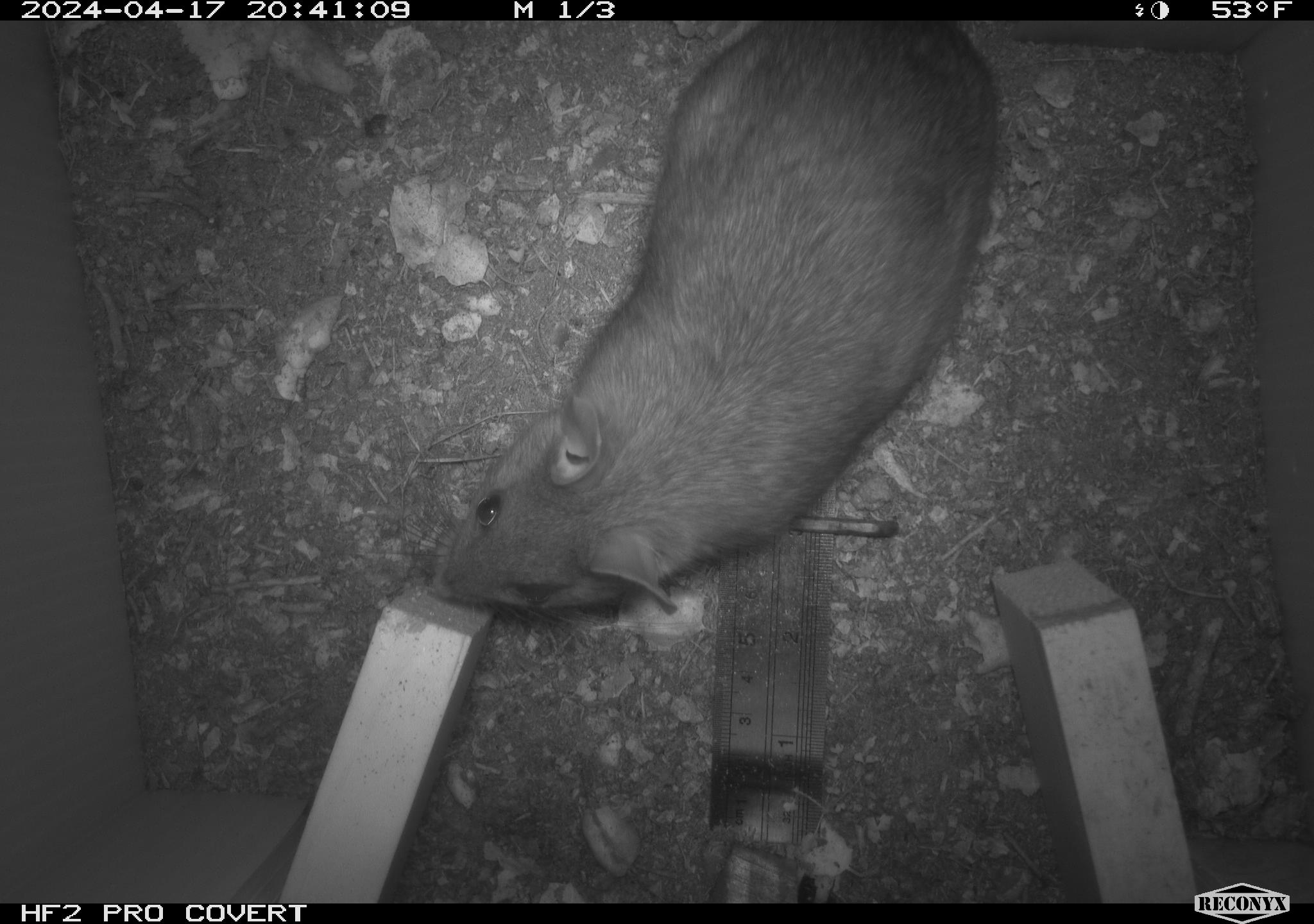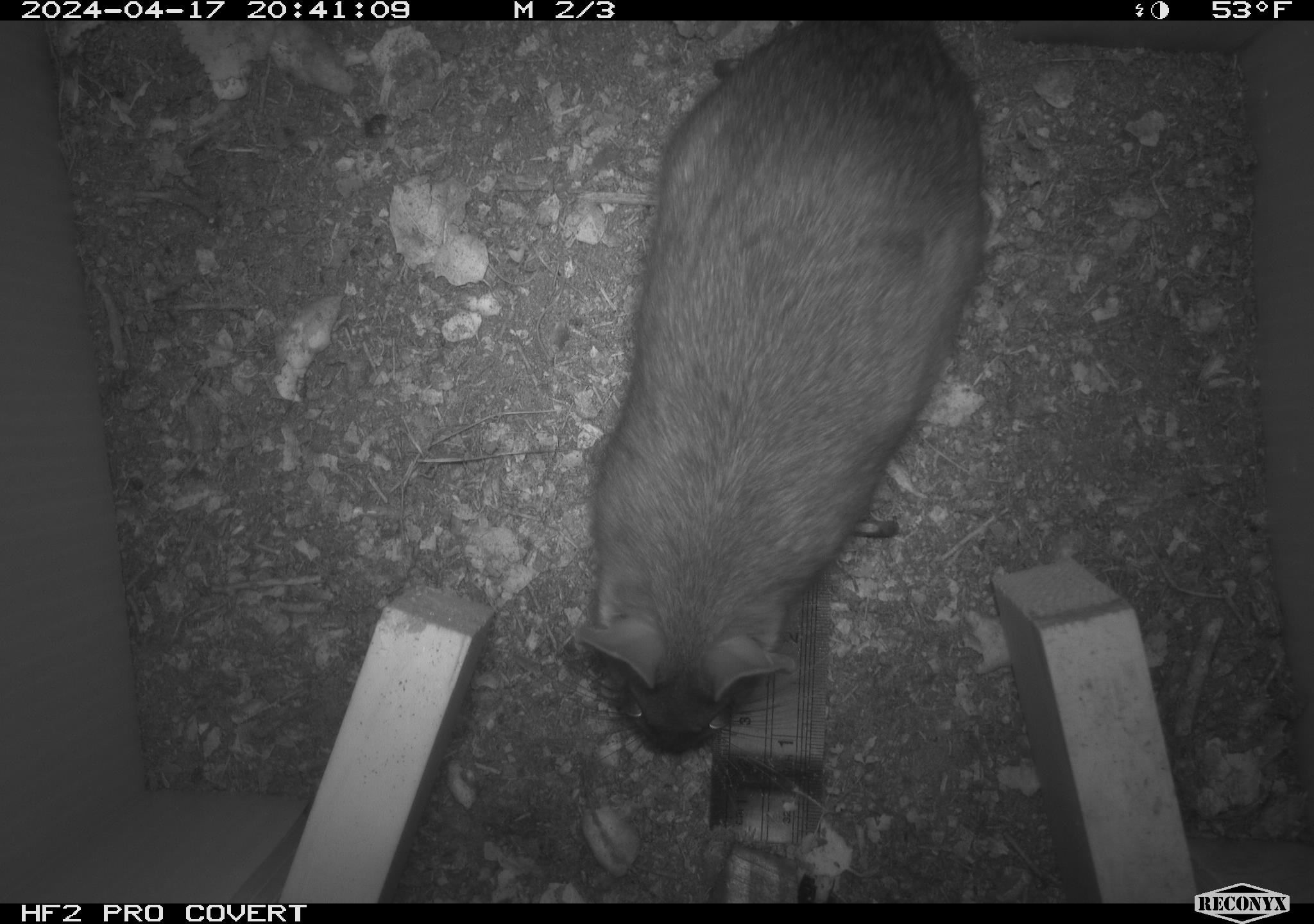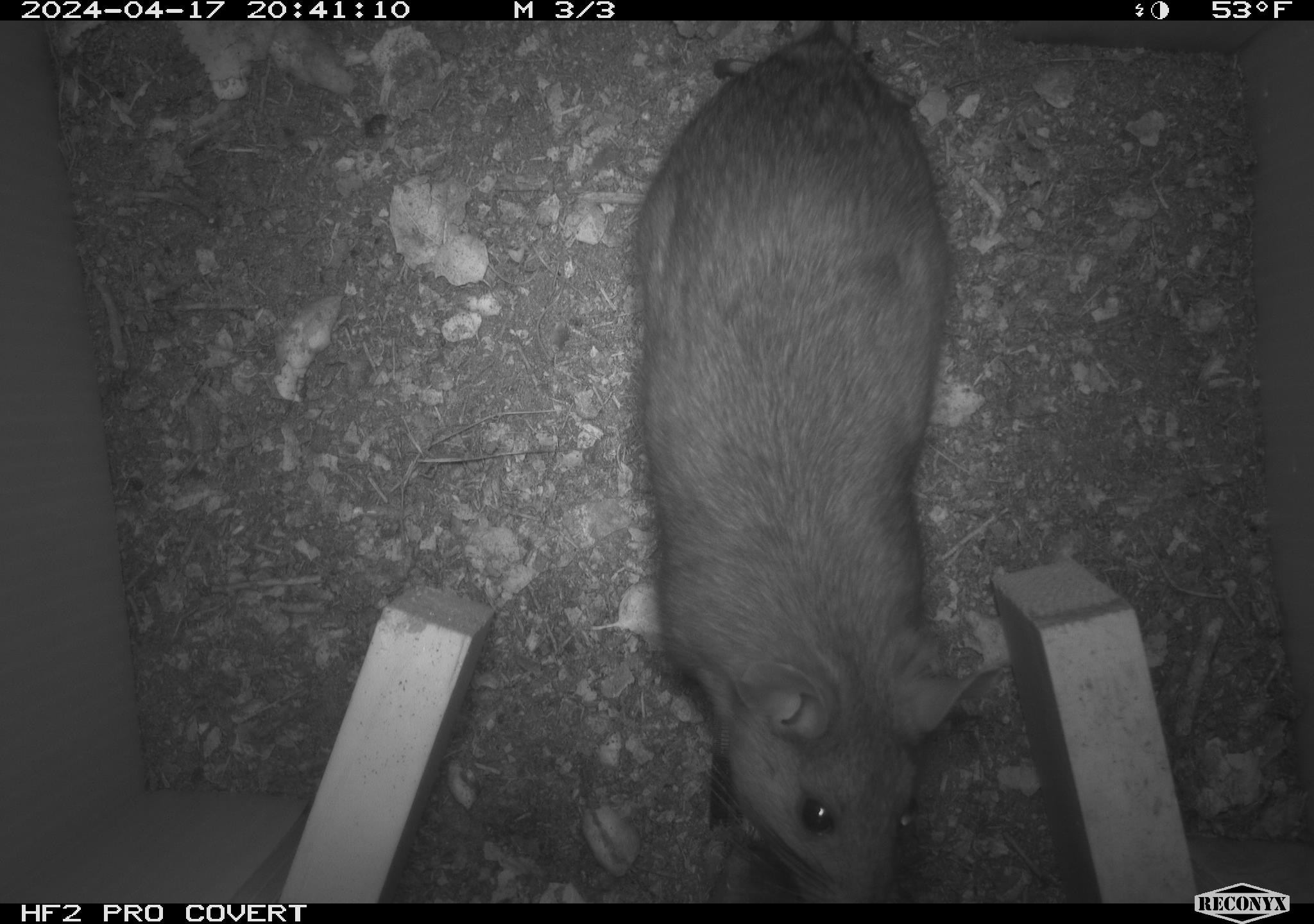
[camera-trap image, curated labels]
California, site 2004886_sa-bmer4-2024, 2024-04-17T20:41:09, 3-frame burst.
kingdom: Animalia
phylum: Chordata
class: Mammalia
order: Rodentia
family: Muridae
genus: Rattus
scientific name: Rattus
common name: rat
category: rattus species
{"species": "rattus species (rat) (Rattus)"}